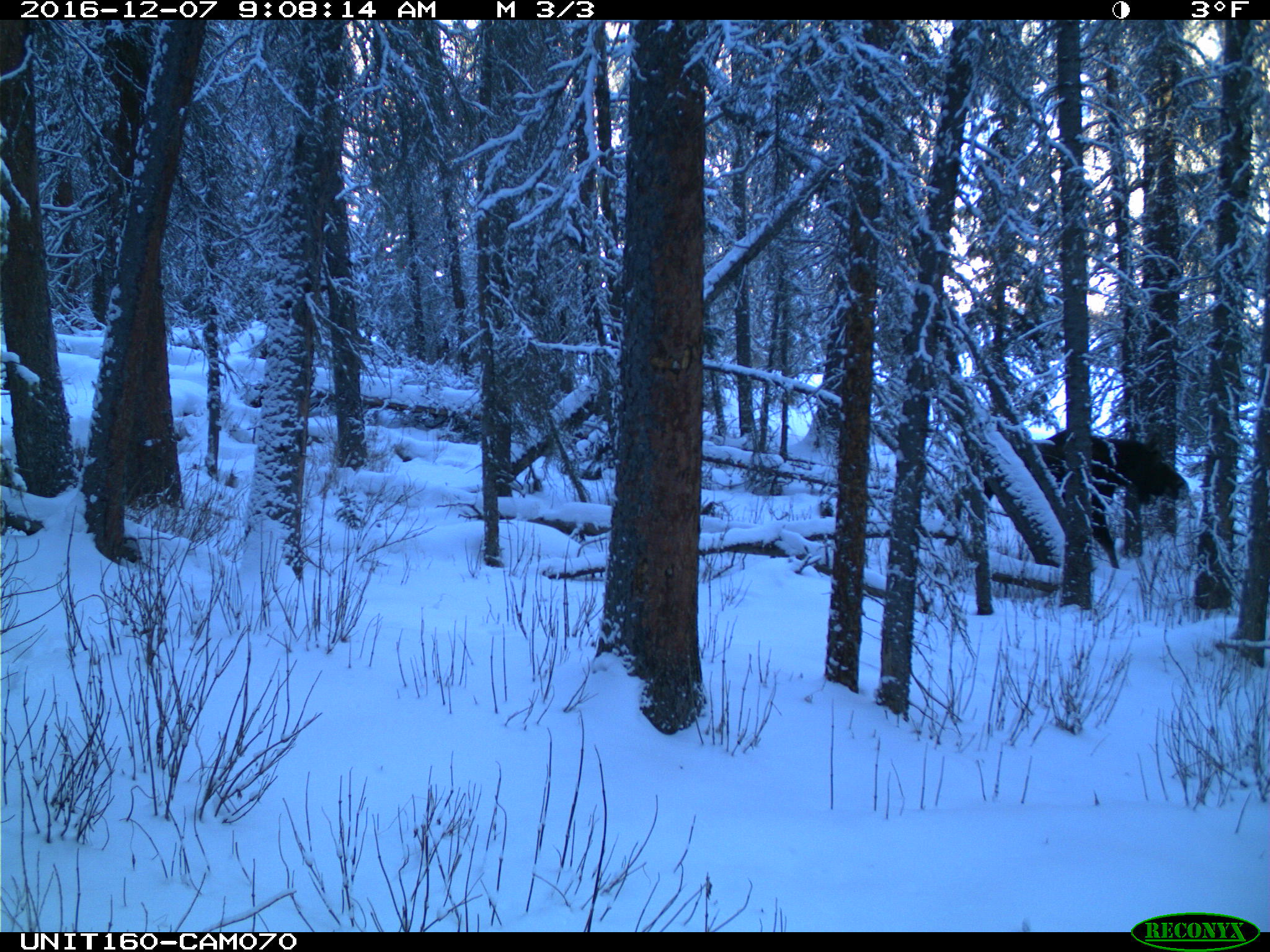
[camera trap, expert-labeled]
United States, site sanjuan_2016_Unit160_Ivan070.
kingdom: Animalia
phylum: Chordata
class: Mammalia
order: Artiodactyla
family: Cervidae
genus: Alces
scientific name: Alces alces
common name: moose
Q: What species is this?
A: Alces alces (moose).